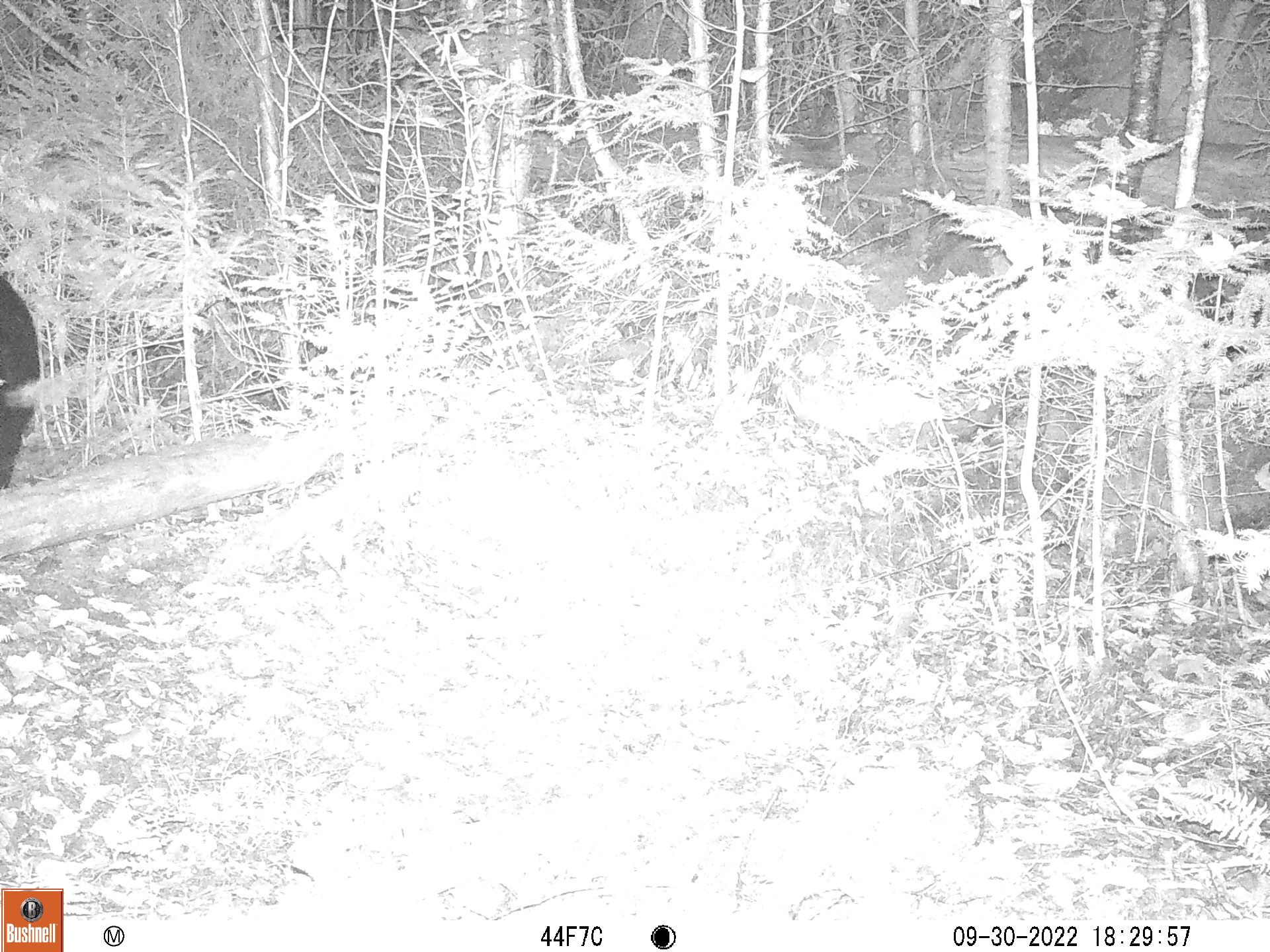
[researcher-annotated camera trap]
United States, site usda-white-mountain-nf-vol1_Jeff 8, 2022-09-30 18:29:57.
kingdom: Animalia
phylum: Chordata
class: Mammalia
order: Carnivora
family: Ursidae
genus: Ursus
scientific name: Ursus americanus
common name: black bear